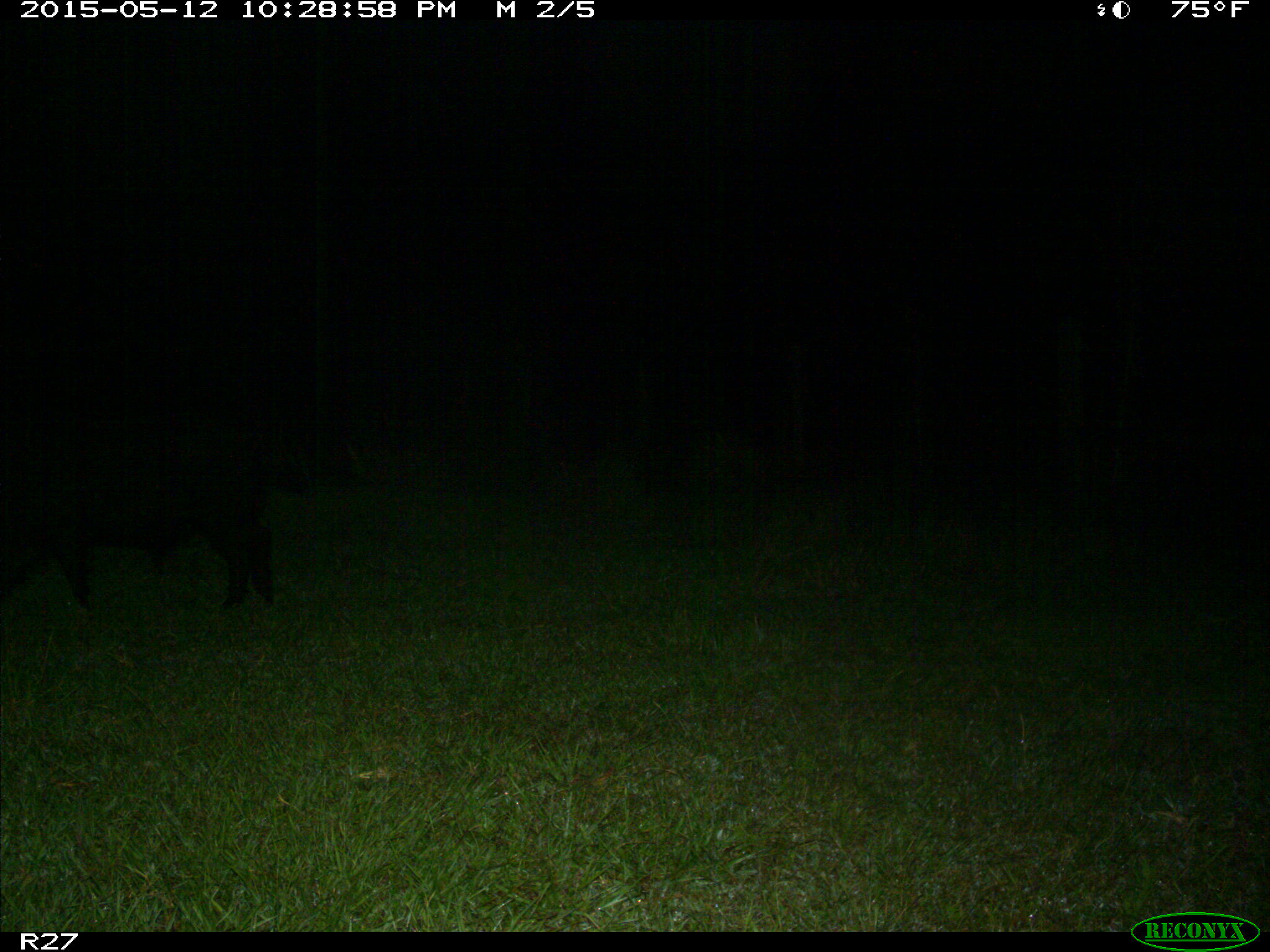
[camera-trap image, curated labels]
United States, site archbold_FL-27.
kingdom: Animalia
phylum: Chordata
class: Mammalia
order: Artiodactyla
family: Suidae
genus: Sus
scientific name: Sus scrofa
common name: wild boar